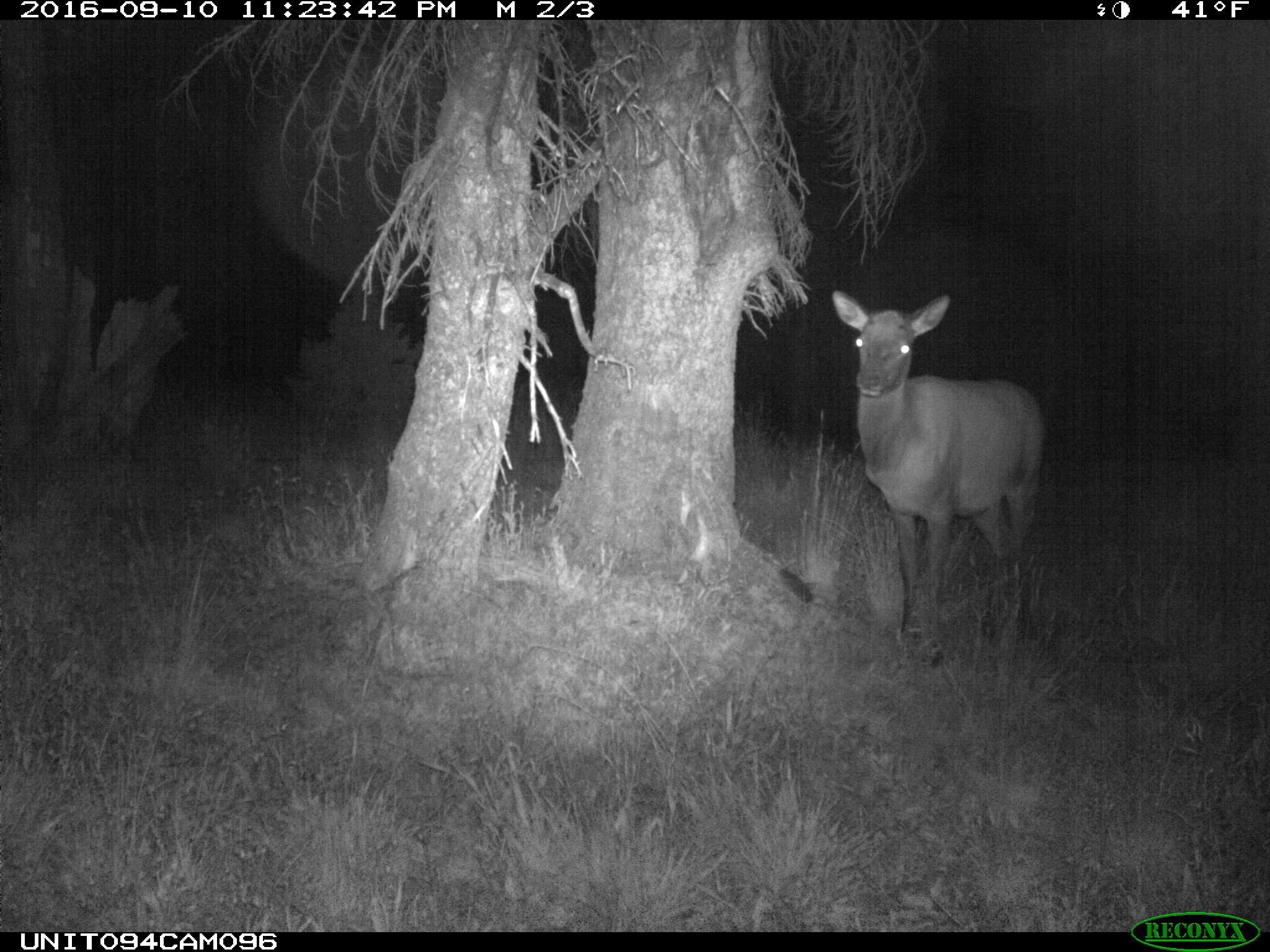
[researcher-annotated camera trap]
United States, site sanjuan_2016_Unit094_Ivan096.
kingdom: Animalia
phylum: Chordata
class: Mammalia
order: Artiodactyla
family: Cervidae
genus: Cervus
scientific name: Cervus elaphus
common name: red deer